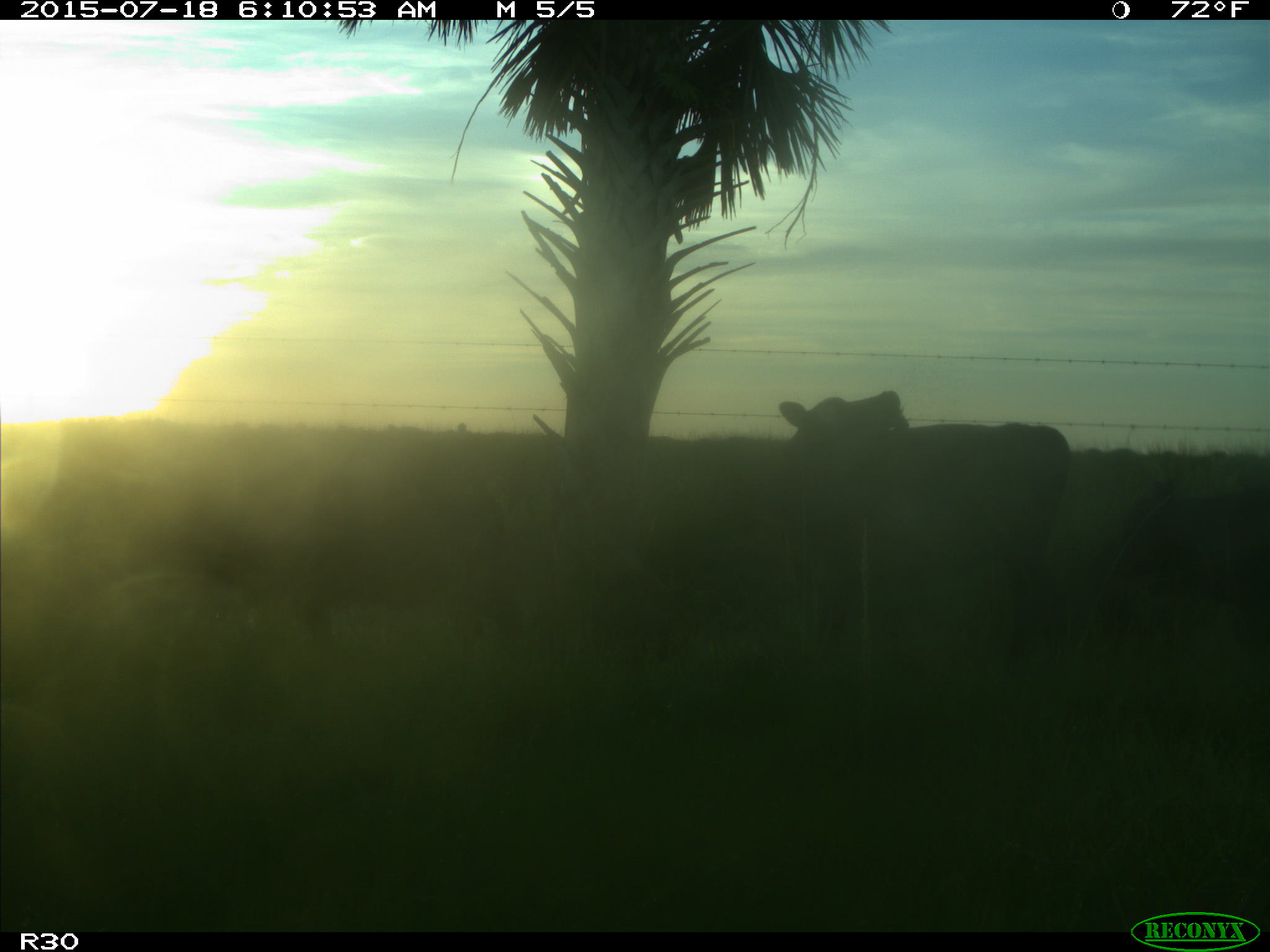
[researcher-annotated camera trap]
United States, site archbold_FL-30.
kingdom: Animalia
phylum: Chordata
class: Mammalia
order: Artiodactyla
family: Bovidae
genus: Bos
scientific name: Bos taurus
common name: domestic cow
Bos taurus (domestic cow).